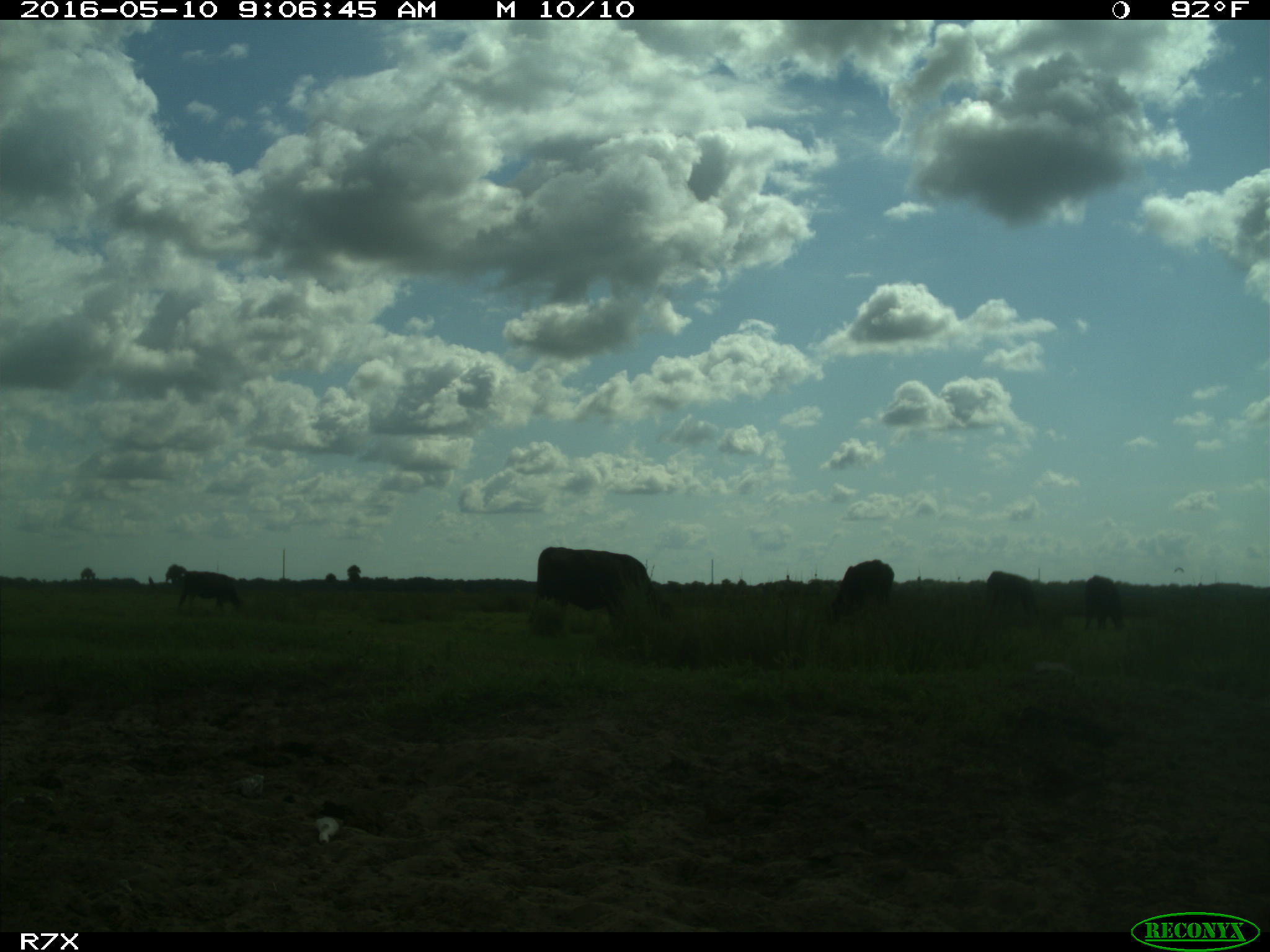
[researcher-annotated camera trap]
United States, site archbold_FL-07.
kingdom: Animalia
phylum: Chordata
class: Mammalia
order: Artiodactyla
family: Bovidae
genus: Bos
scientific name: Bos taurus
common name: domestic cow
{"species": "Bos taurus (domestic cow)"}